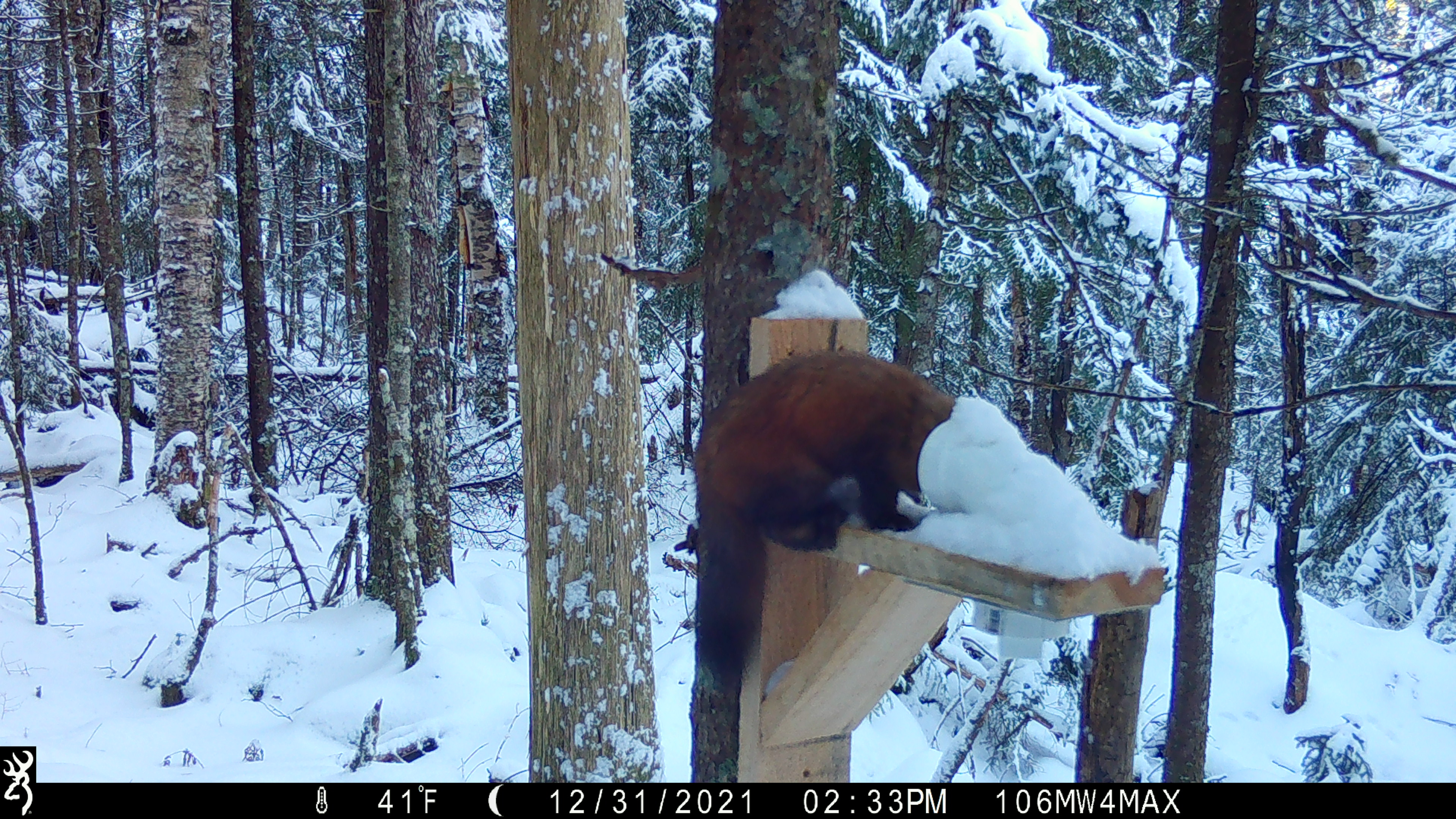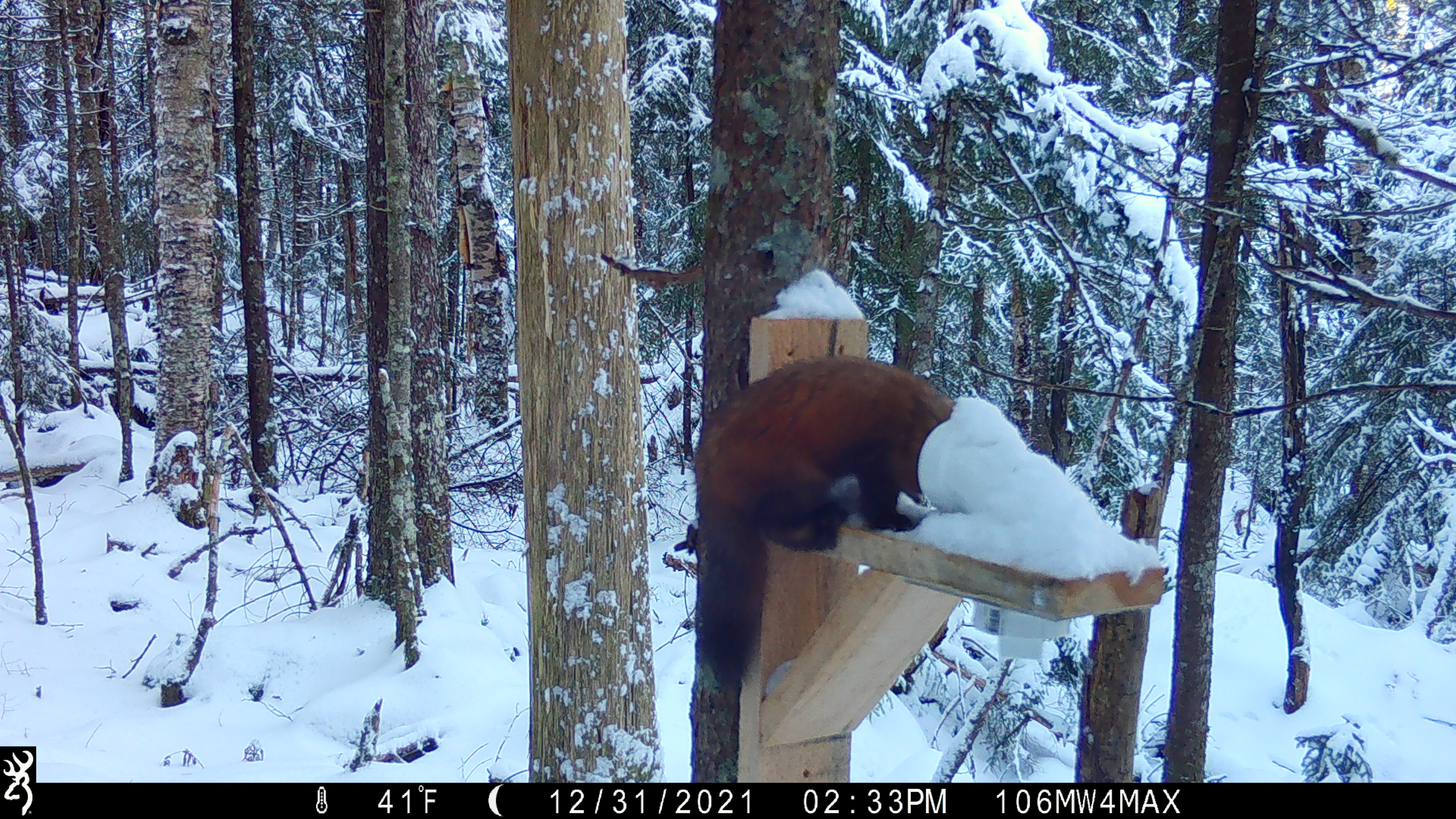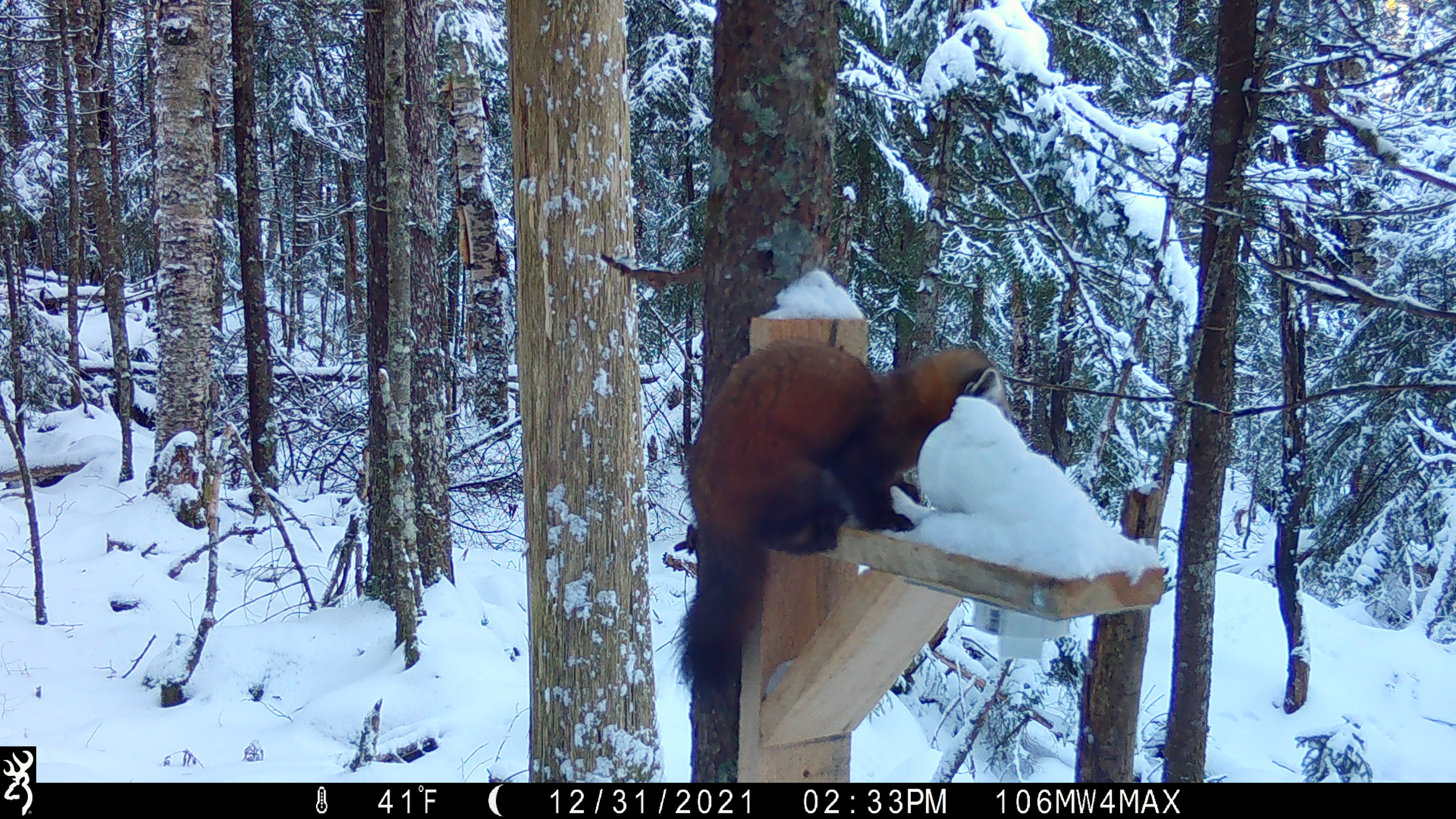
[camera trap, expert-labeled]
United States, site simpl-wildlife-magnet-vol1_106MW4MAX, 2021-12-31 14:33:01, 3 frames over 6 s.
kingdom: Animalia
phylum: Chordata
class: Mammalia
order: Carnivora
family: Mustelidae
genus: Martes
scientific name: Martes americana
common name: american marten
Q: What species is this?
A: American marten (Martes americana).